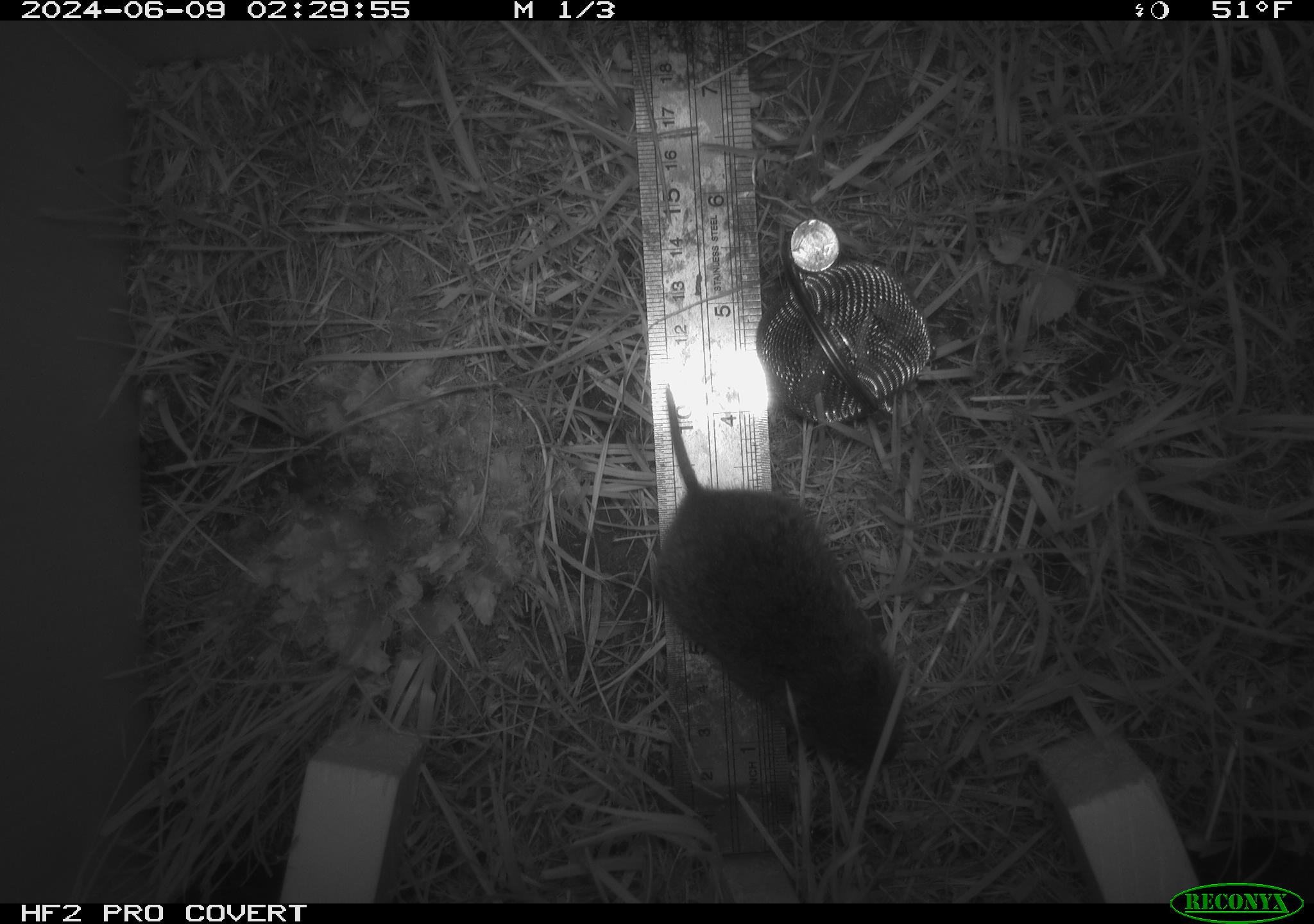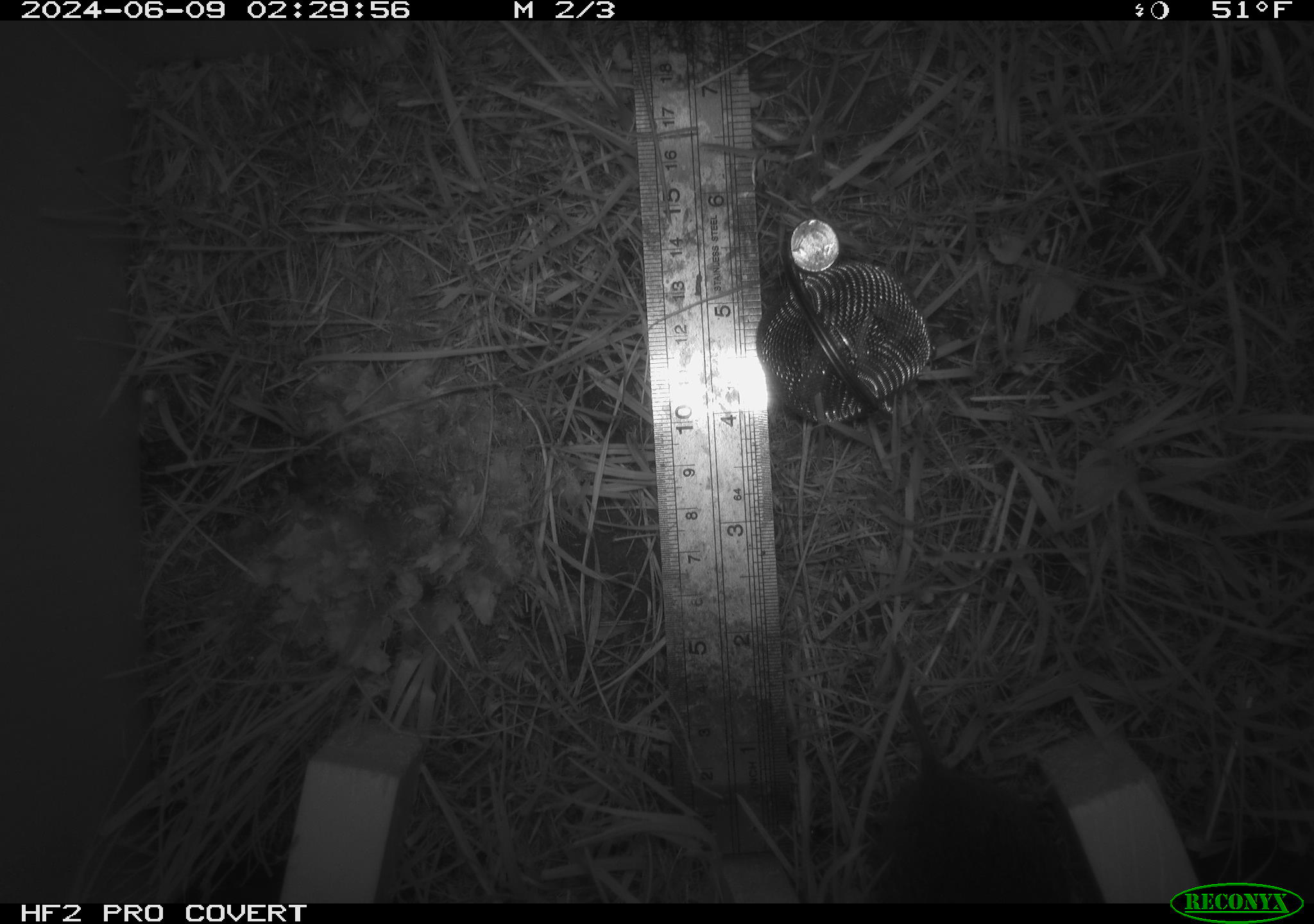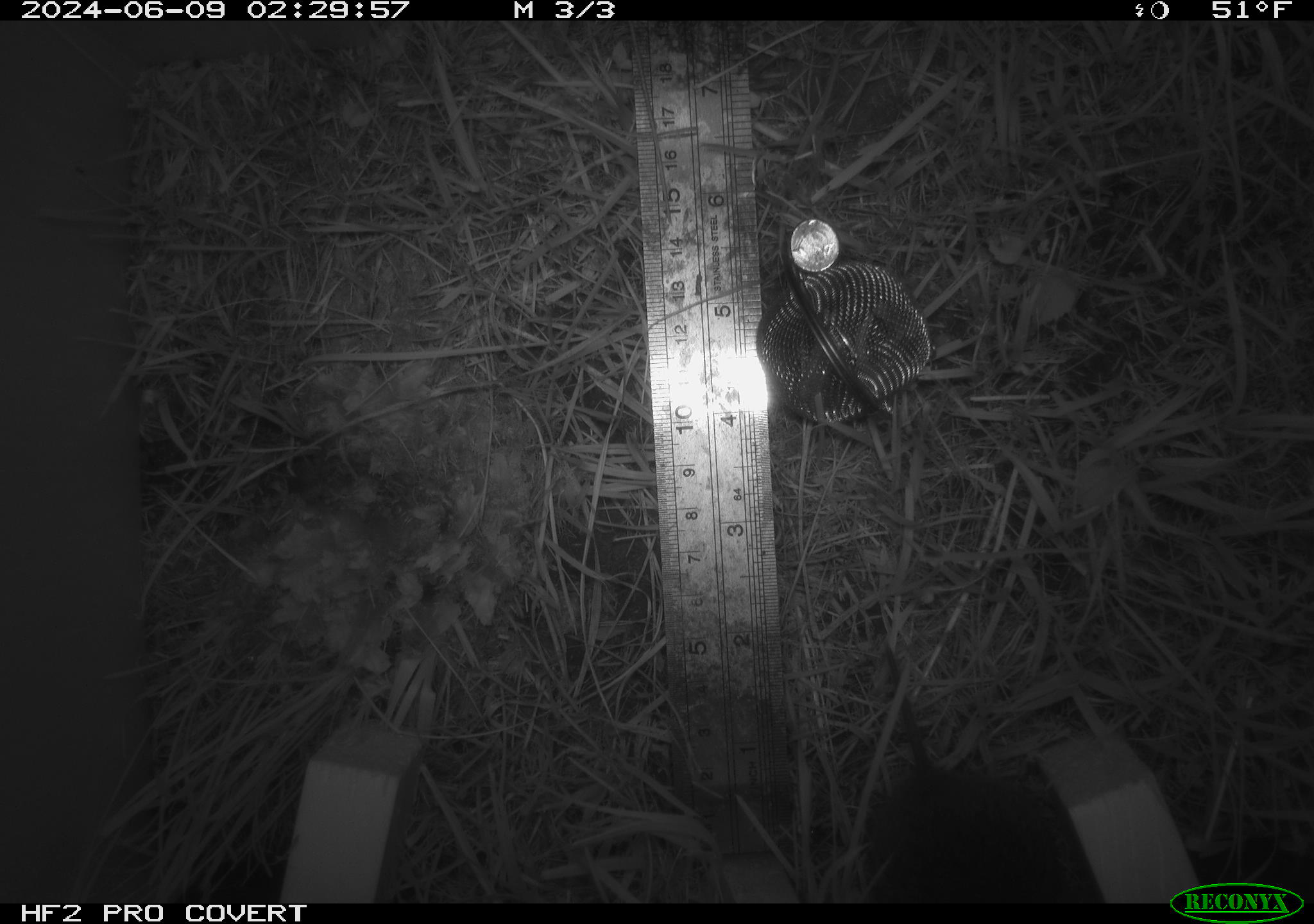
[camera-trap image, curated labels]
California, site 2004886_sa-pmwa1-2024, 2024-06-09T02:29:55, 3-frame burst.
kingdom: Animalia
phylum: Chordata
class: Mammalia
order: Rodentia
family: Cricetidae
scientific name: Arvicolinae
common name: voles, lemmings, and muskrats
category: arvicolinae subfamily